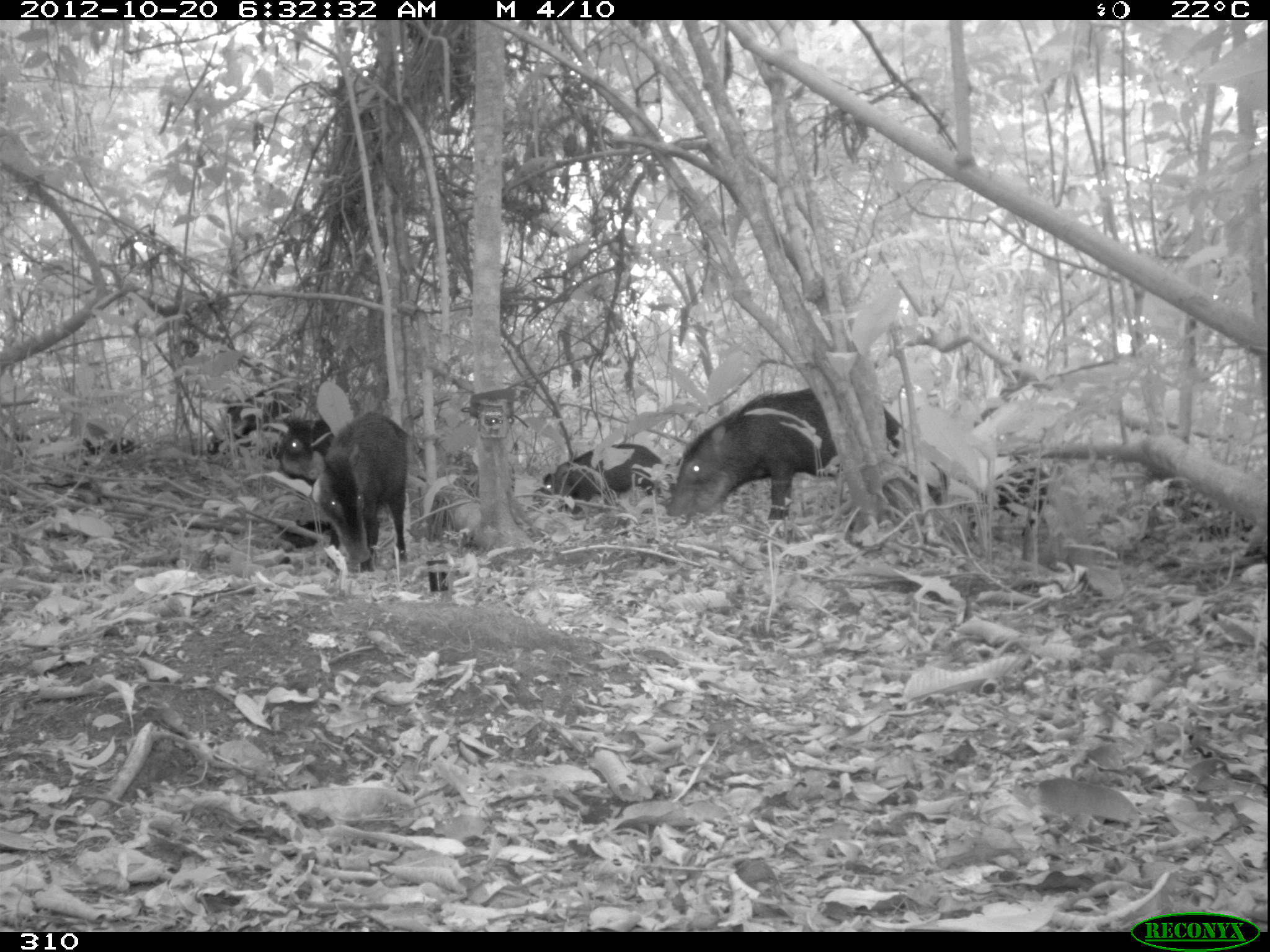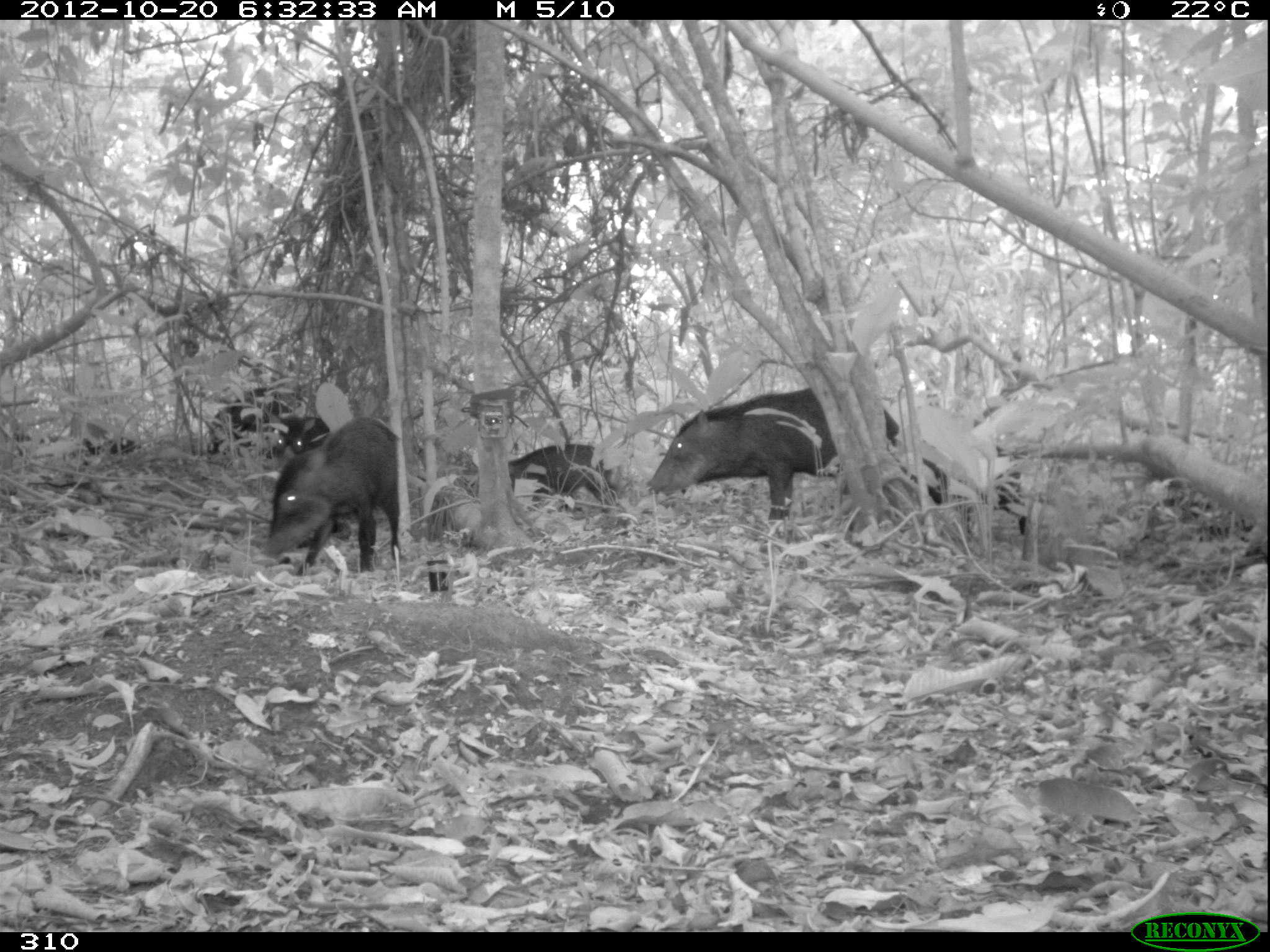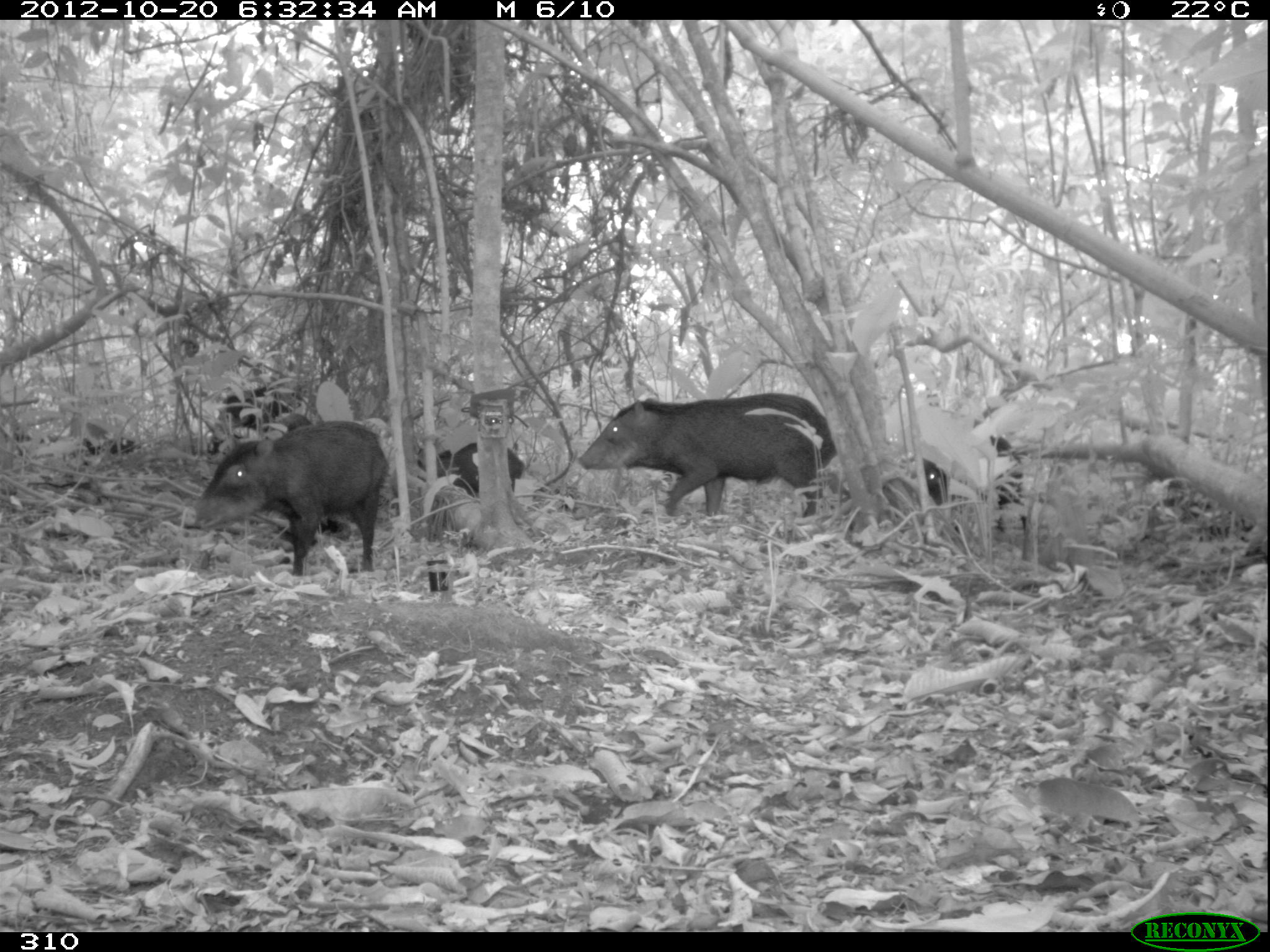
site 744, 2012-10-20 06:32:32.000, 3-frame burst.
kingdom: Animalia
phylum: Chordata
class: Mammalia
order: Artiodactyla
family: Tayassuidae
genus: Tayassu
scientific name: Tayassu pecari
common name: white-lipped peccary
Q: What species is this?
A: Tayassu pecari (white-lipped peccary).